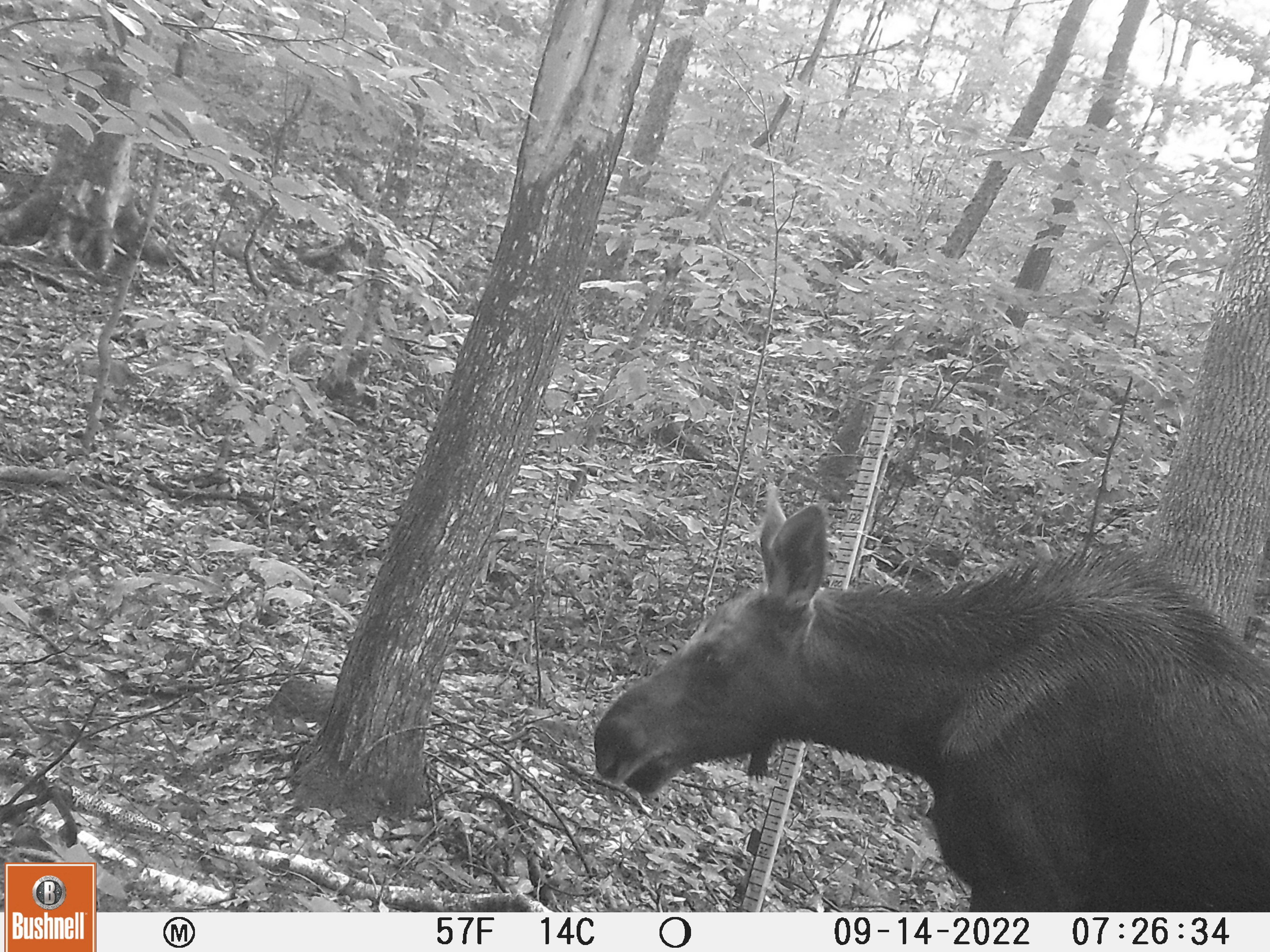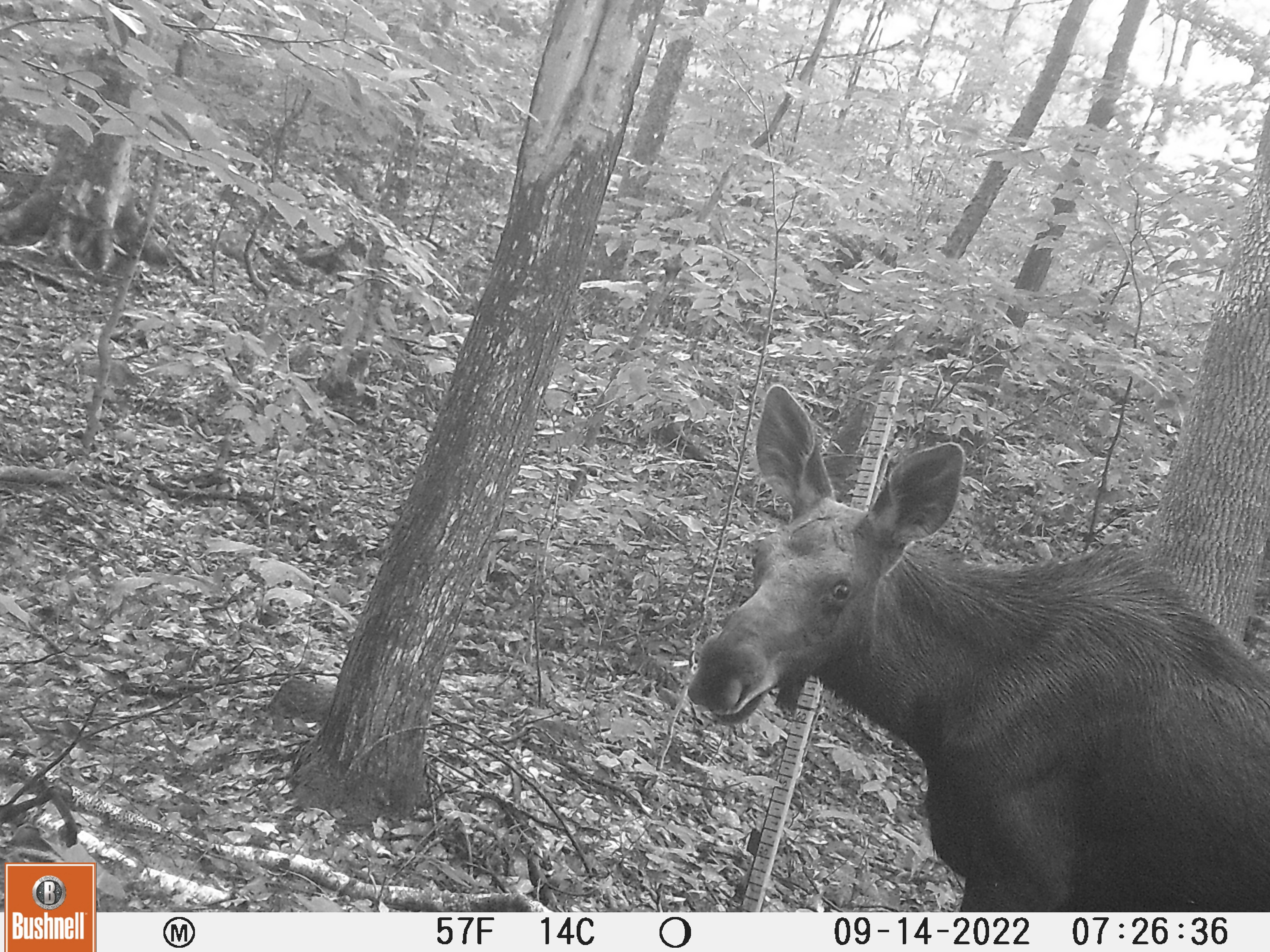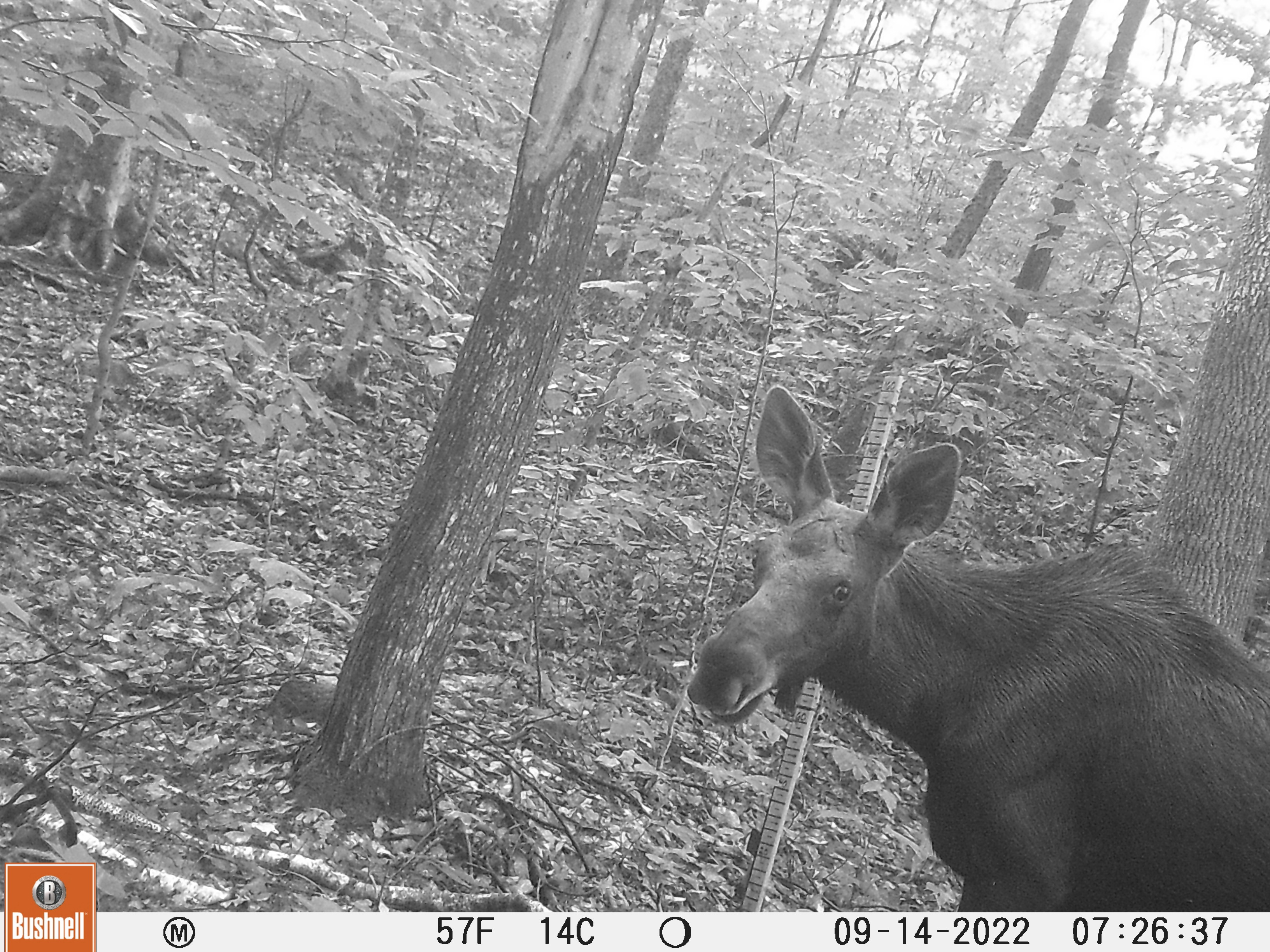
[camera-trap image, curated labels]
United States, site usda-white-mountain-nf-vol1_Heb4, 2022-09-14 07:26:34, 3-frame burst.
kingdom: Animalia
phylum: Chordata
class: Mammalia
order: Artiodactyla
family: Cervidae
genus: Alces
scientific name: Alces alces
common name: moose